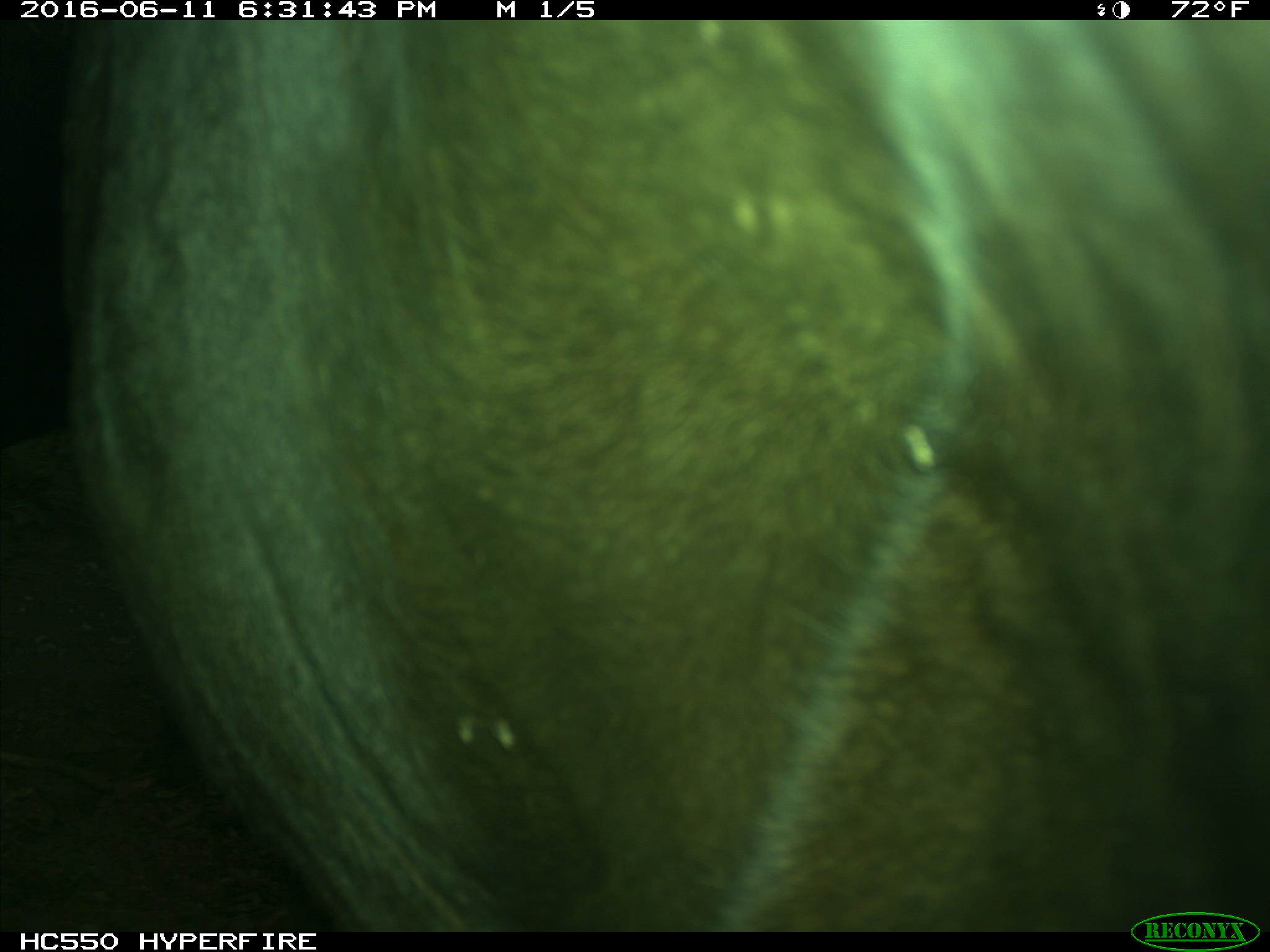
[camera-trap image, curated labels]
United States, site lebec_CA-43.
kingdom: Animalia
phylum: Chordata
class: Mammalia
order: Artiodactyla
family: Bovidae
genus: Bos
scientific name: Bos taurus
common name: domestic cow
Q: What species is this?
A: Bos taurus (domestic cow).